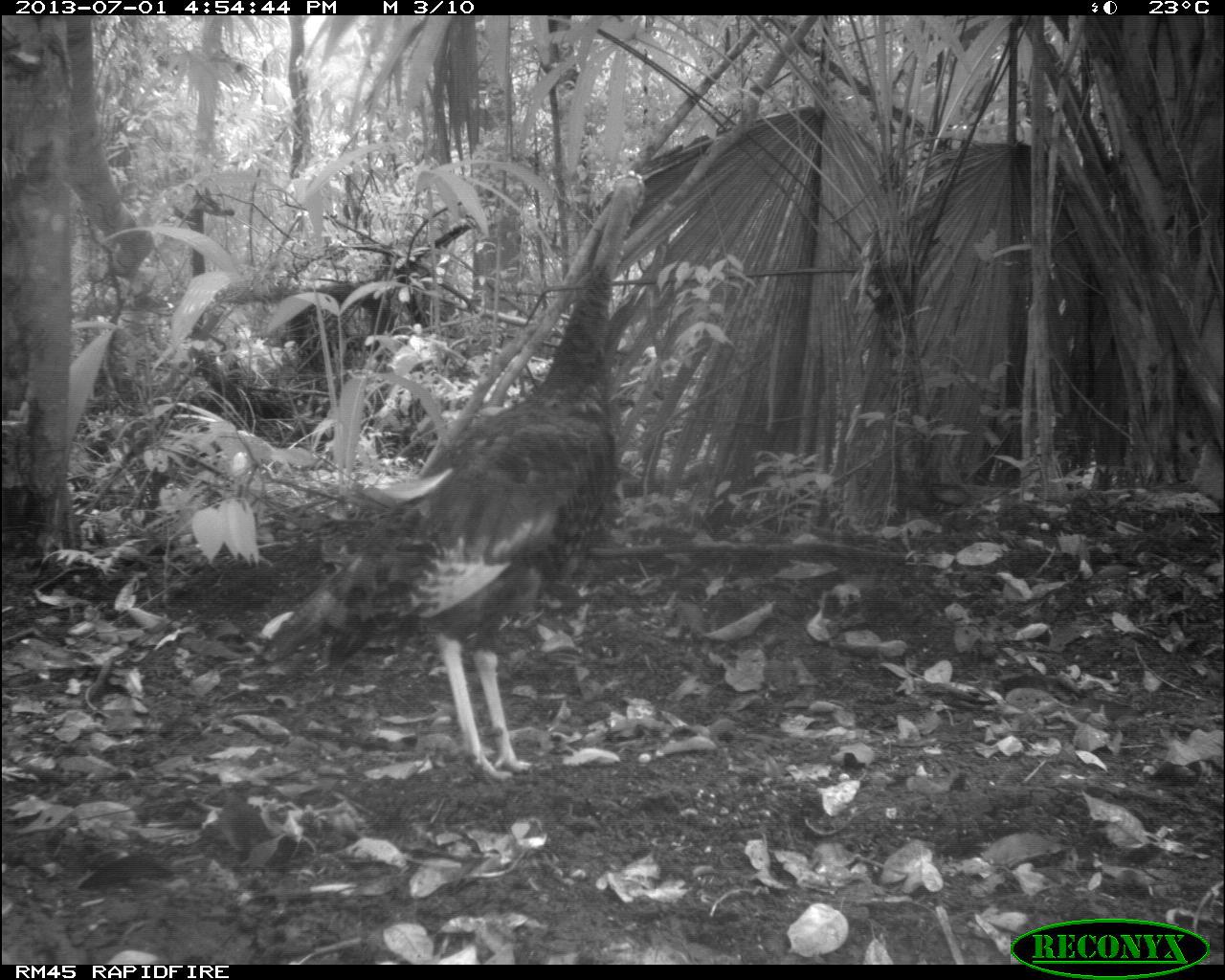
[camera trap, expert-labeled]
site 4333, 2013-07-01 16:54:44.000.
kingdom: Animalia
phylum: Chordata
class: Aves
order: Galliformes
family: Phasianidae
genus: Meleagris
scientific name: Meleagris ocellata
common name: ocellated turkey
Meleagris ocellata (ocellated turkey), count 1, sex female.